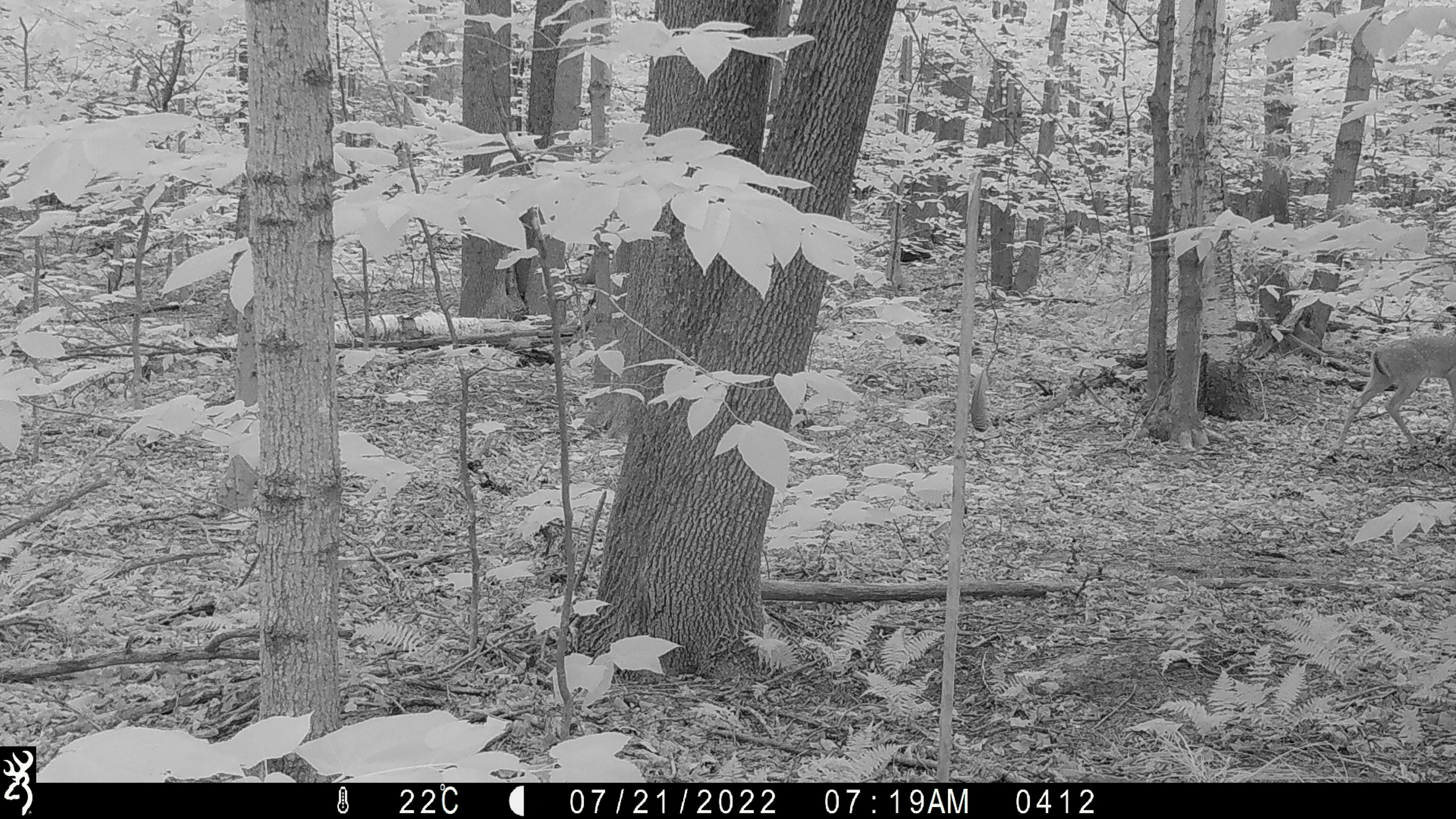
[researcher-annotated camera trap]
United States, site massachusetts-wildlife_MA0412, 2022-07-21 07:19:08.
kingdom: Animalia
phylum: Chordata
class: Mammalia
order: Artiodactyla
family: Cervidae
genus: Odocoileus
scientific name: Odocoileus virginianus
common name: white-tailed deer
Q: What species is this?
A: White-tailed deer (Odocoileus virginianus).